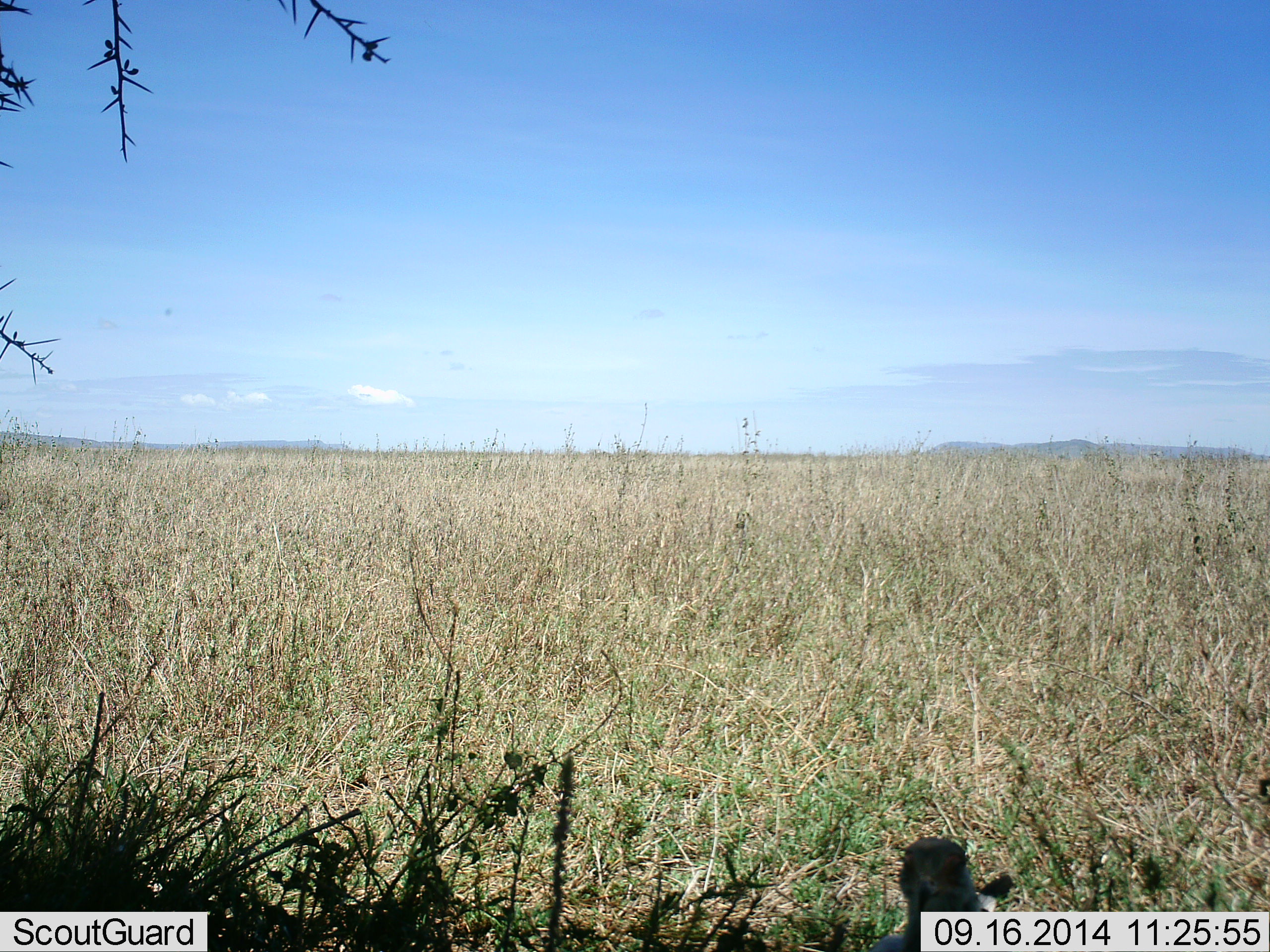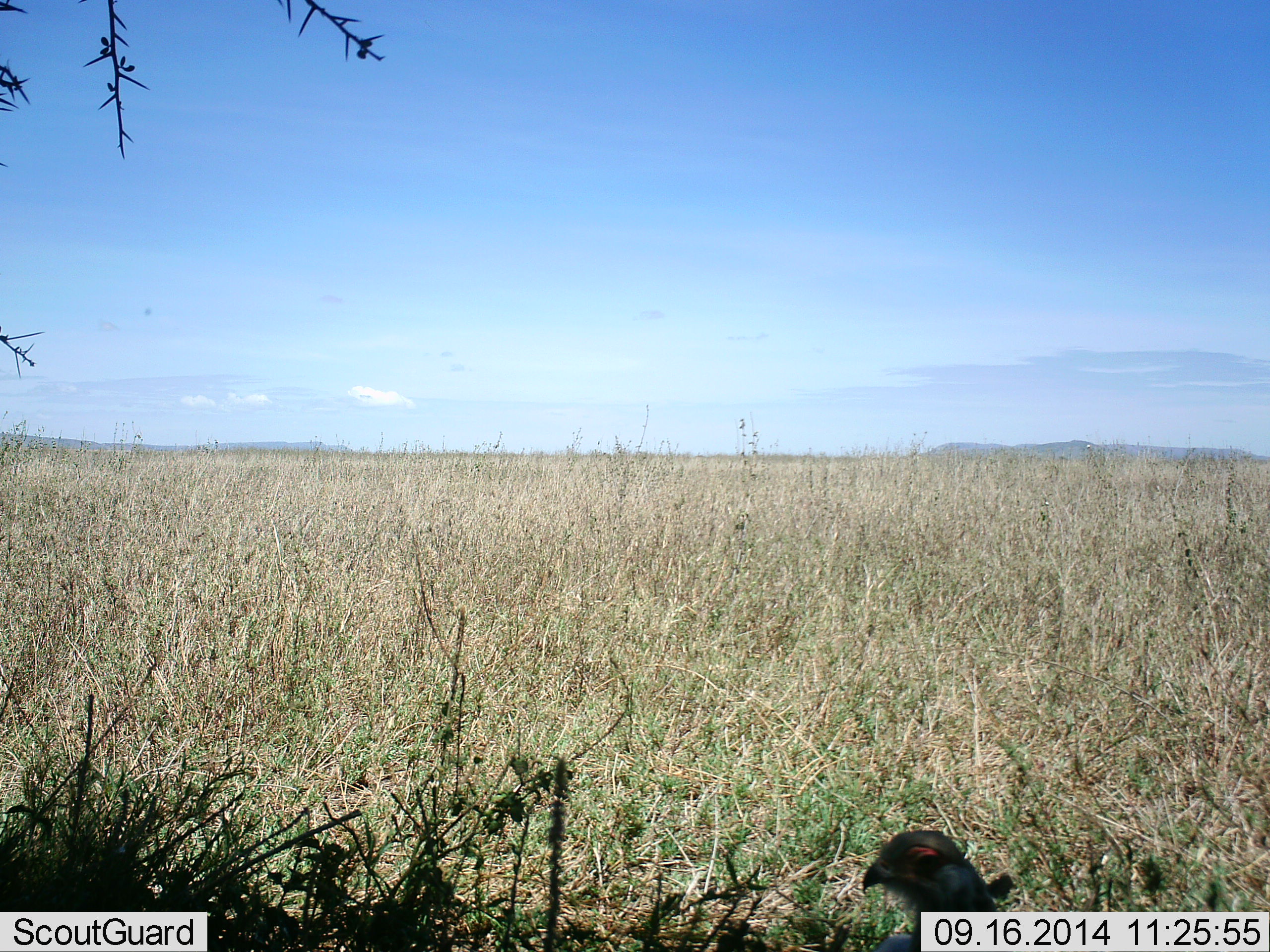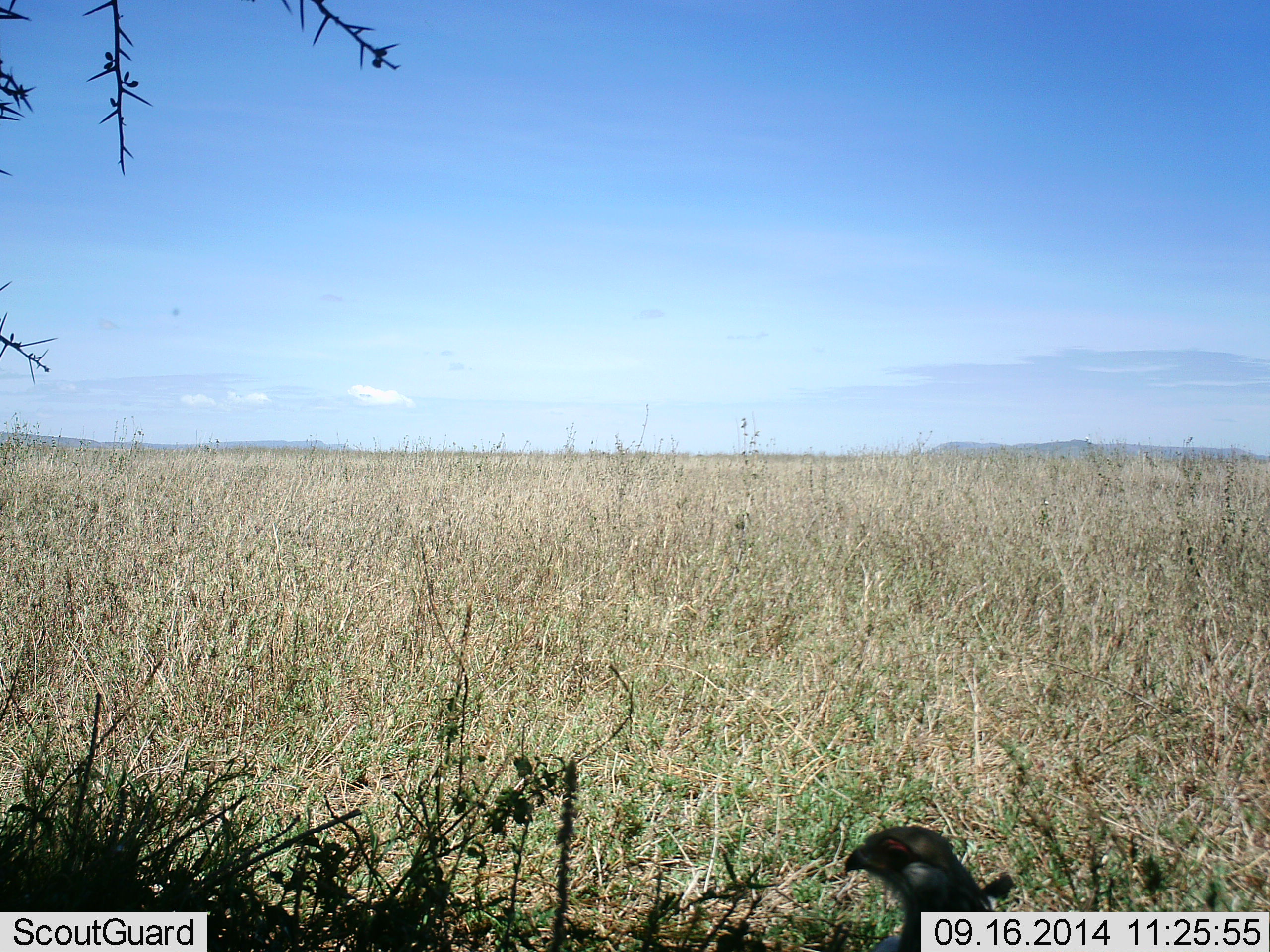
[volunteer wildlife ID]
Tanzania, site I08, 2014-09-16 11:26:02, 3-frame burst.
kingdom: Animalia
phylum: Chordata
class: Aves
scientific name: Aves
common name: bird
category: otherbird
Otherbird (bird) (Aves), count 1. Behavior (volunteer vote fractions): standing 90%, resting 0%, moving 10%, interacting 0%. Young present (vote fraction): 0%. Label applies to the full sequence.